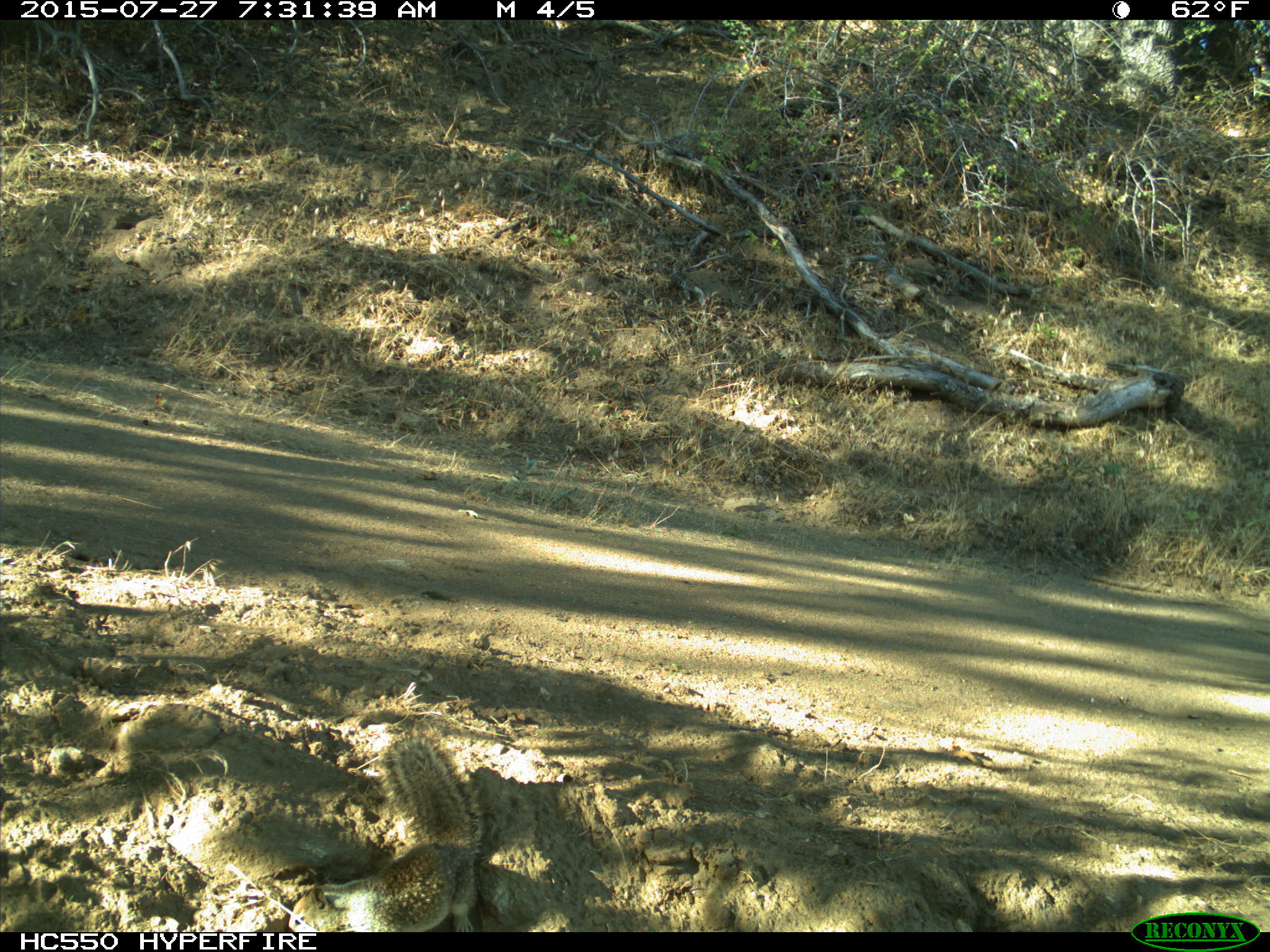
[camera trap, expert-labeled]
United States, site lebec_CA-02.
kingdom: Animalia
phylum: Chordata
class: Mammalia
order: Rodentia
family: Sciuridae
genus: Otospermophilus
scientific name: Otospermophilus beecheyi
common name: california ground squirrel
Otospermophilus beecheyi (california ground squirrel).